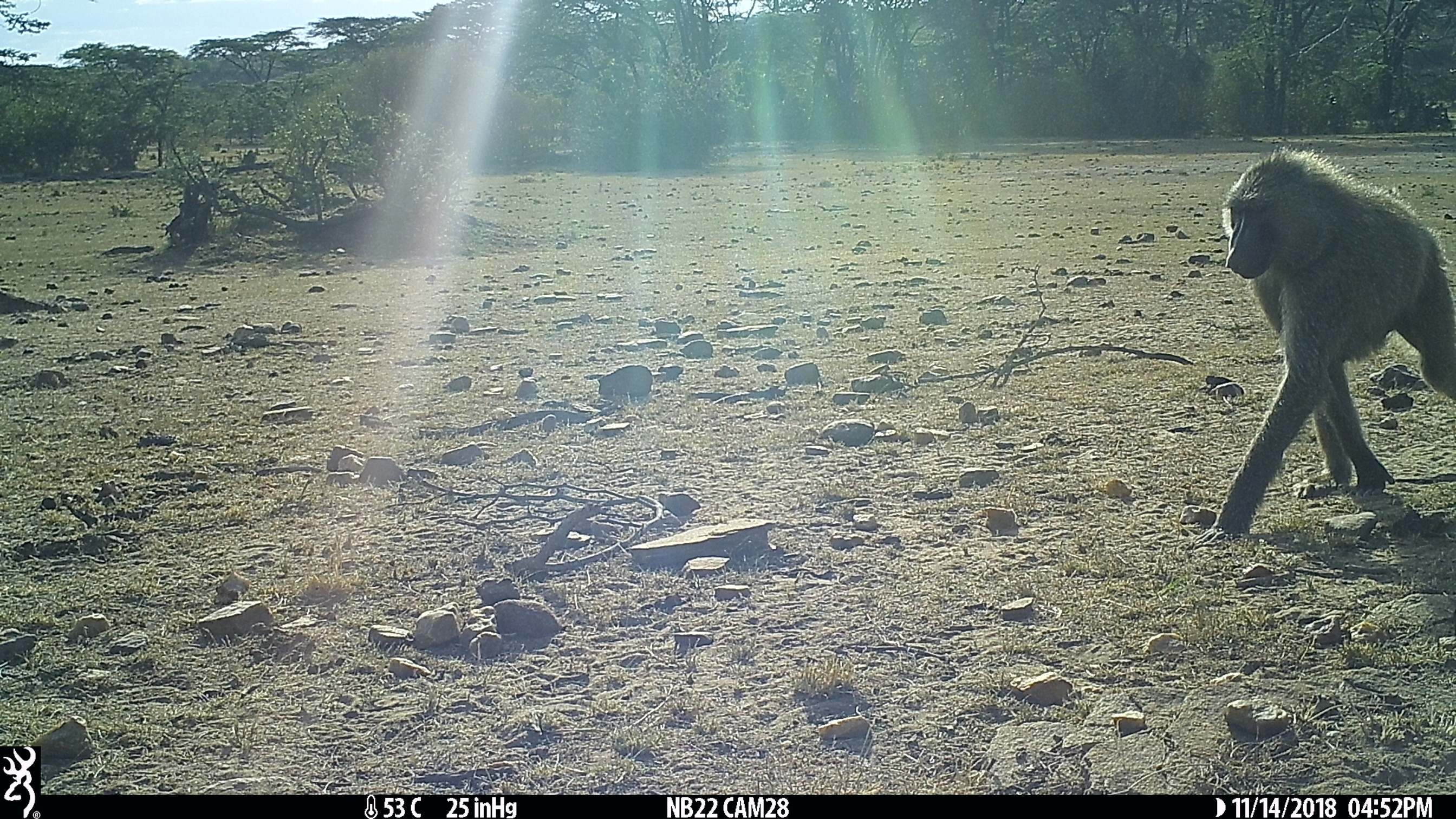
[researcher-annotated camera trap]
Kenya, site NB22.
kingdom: Animalia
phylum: Chordata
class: Mammalia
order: Primates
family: Cercopithecidae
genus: Papio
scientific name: Papio anubis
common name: olive baboon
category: baboon